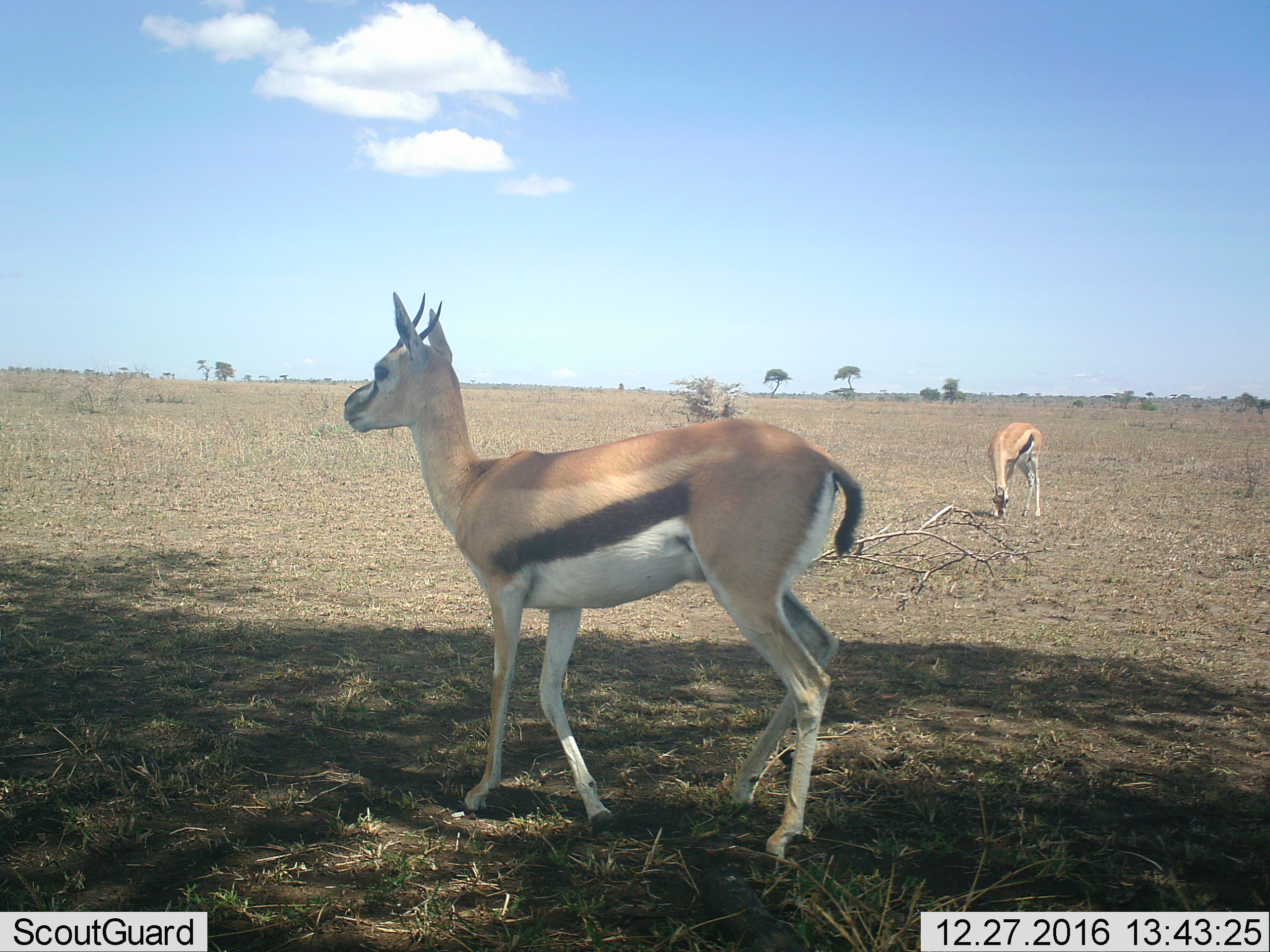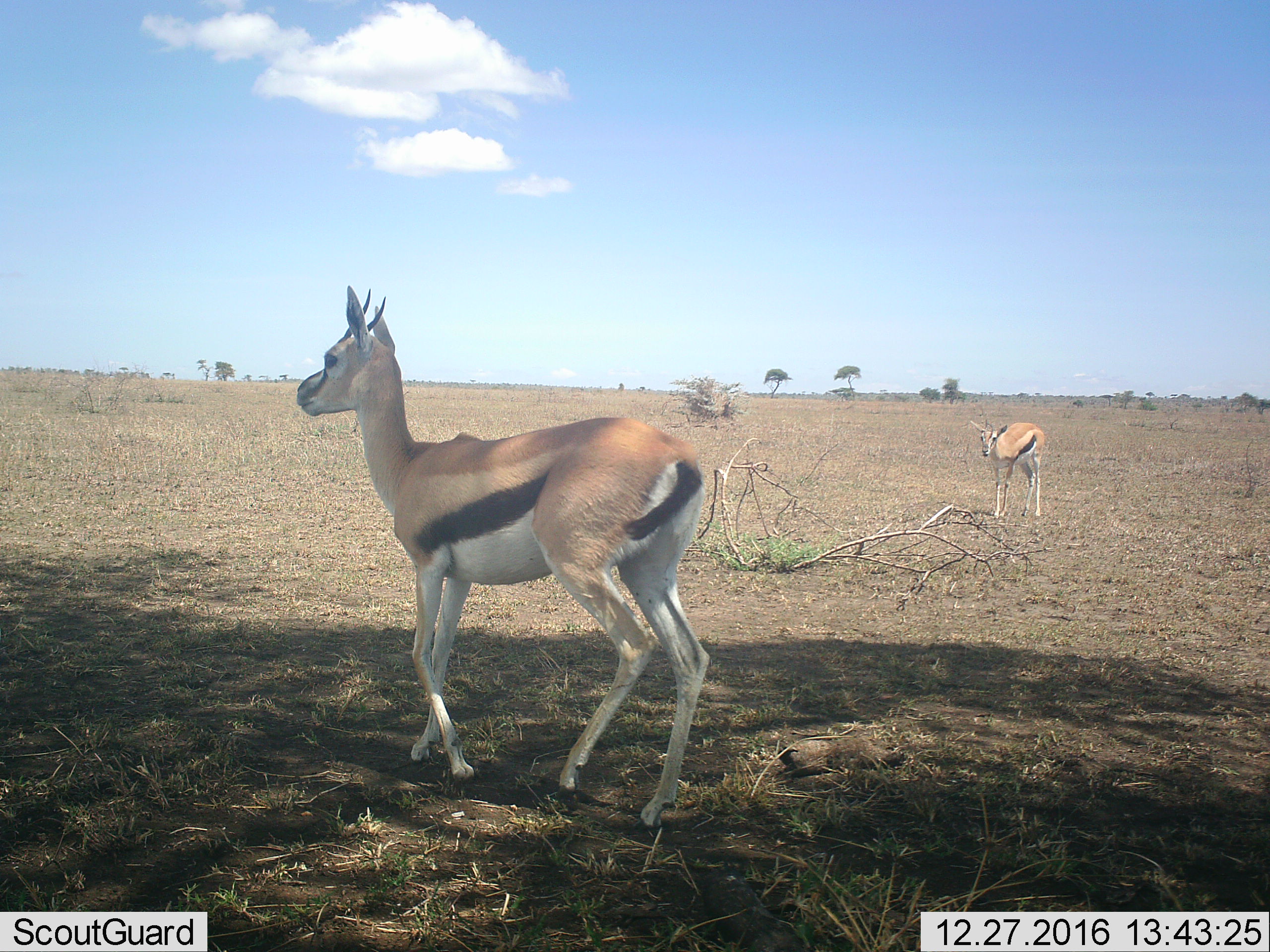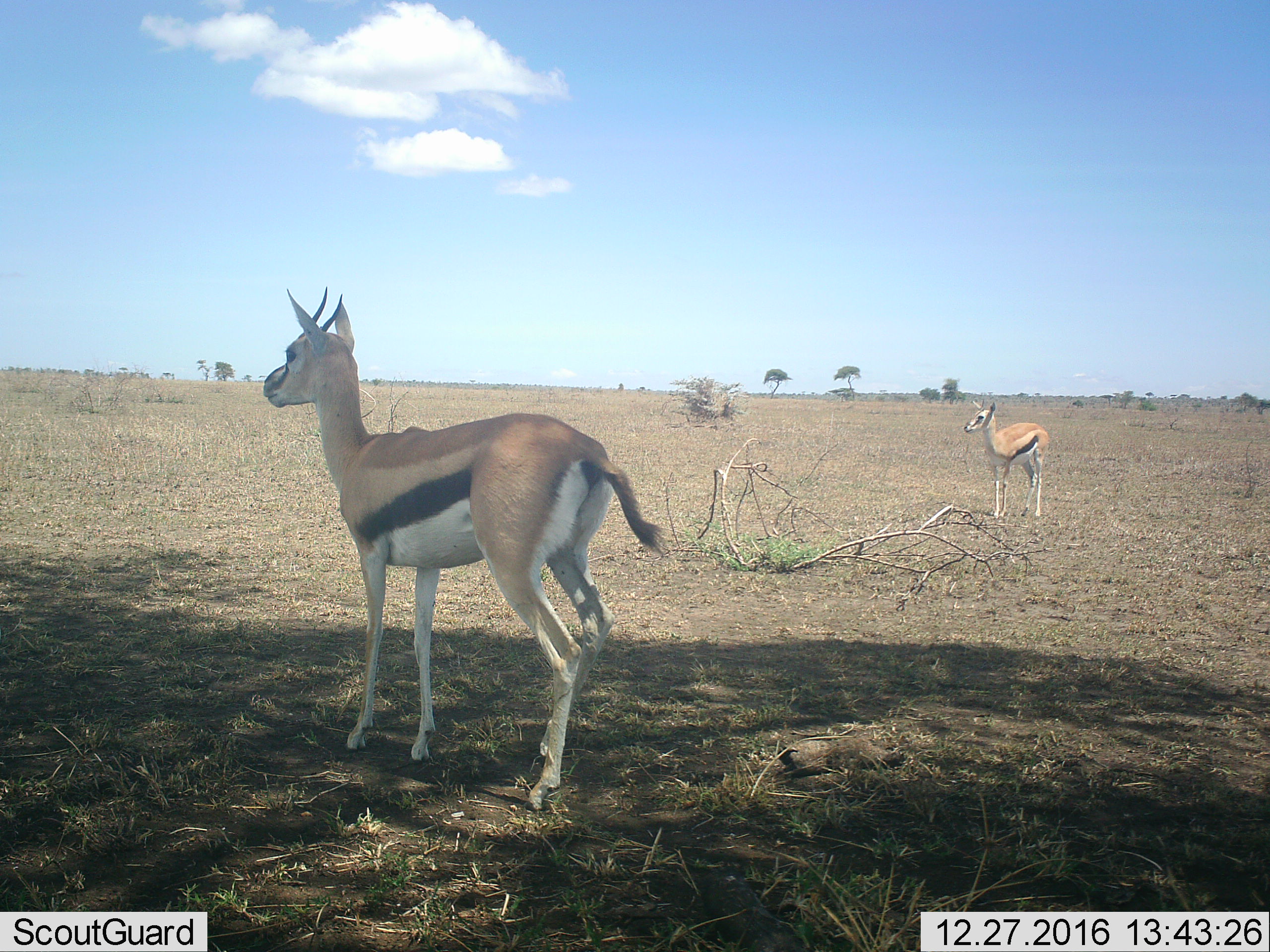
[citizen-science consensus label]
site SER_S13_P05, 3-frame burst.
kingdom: Animalia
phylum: Chordata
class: Mammalia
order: Artiodactyla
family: Bovidae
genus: Eudorcas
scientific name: Eudorcas thomsonii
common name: thomson's gazelle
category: gazellethomsons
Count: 2.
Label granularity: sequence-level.